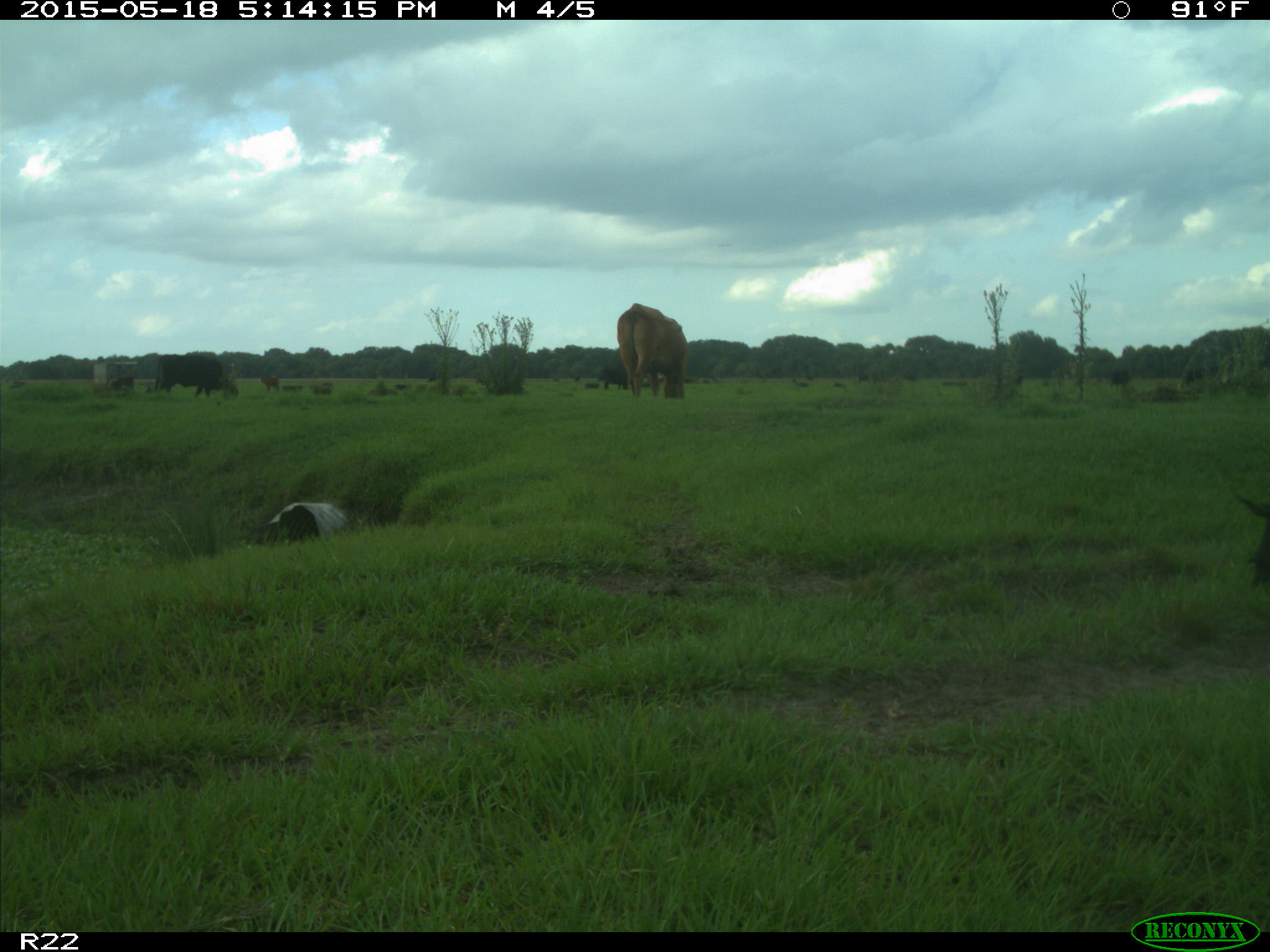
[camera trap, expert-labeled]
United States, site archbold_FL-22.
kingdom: Animalia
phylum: Chordata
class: Mammalia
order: Artiodactyla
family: Bovidae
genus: Bos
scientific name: Bos taurus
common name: domestic cow